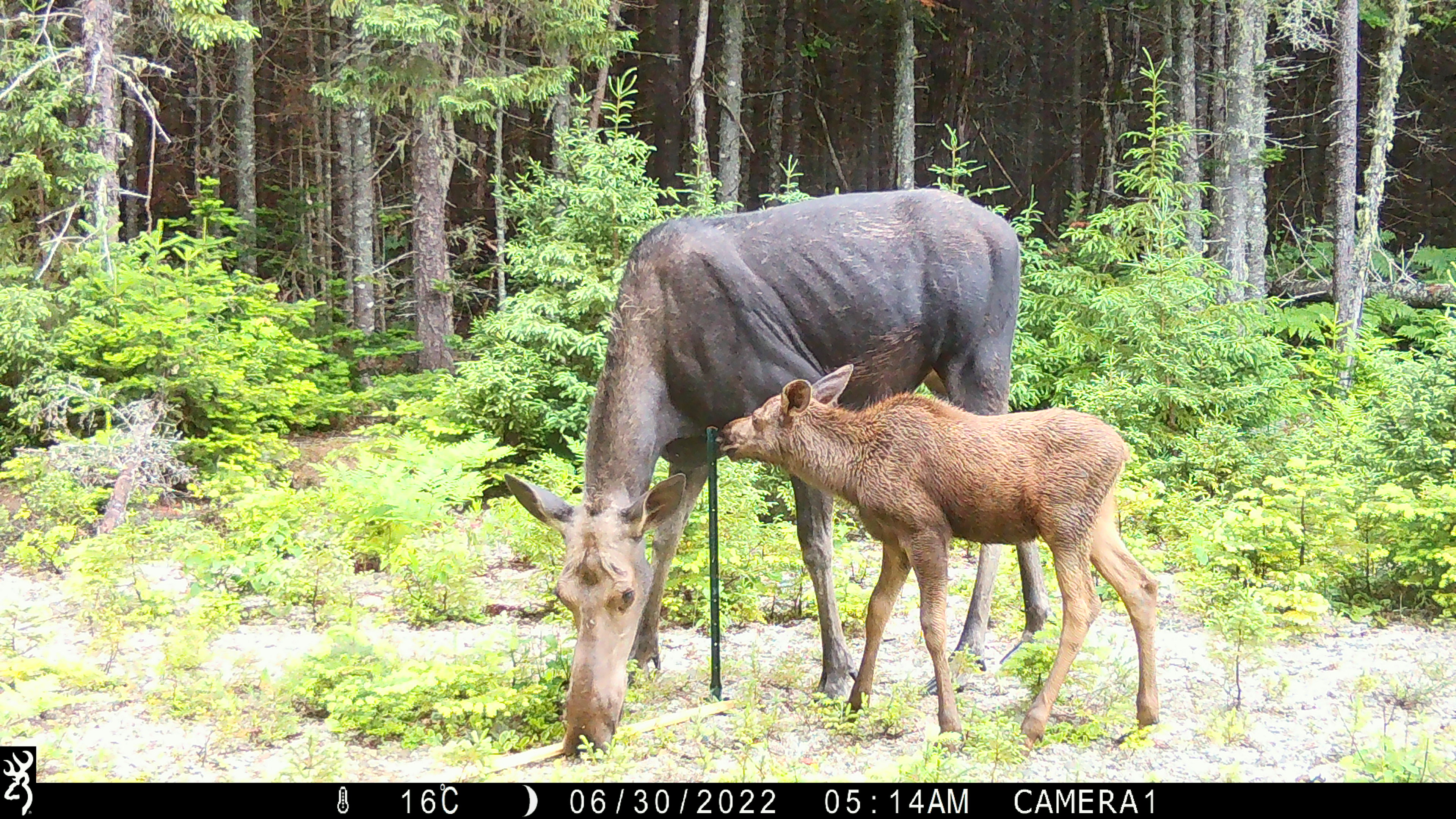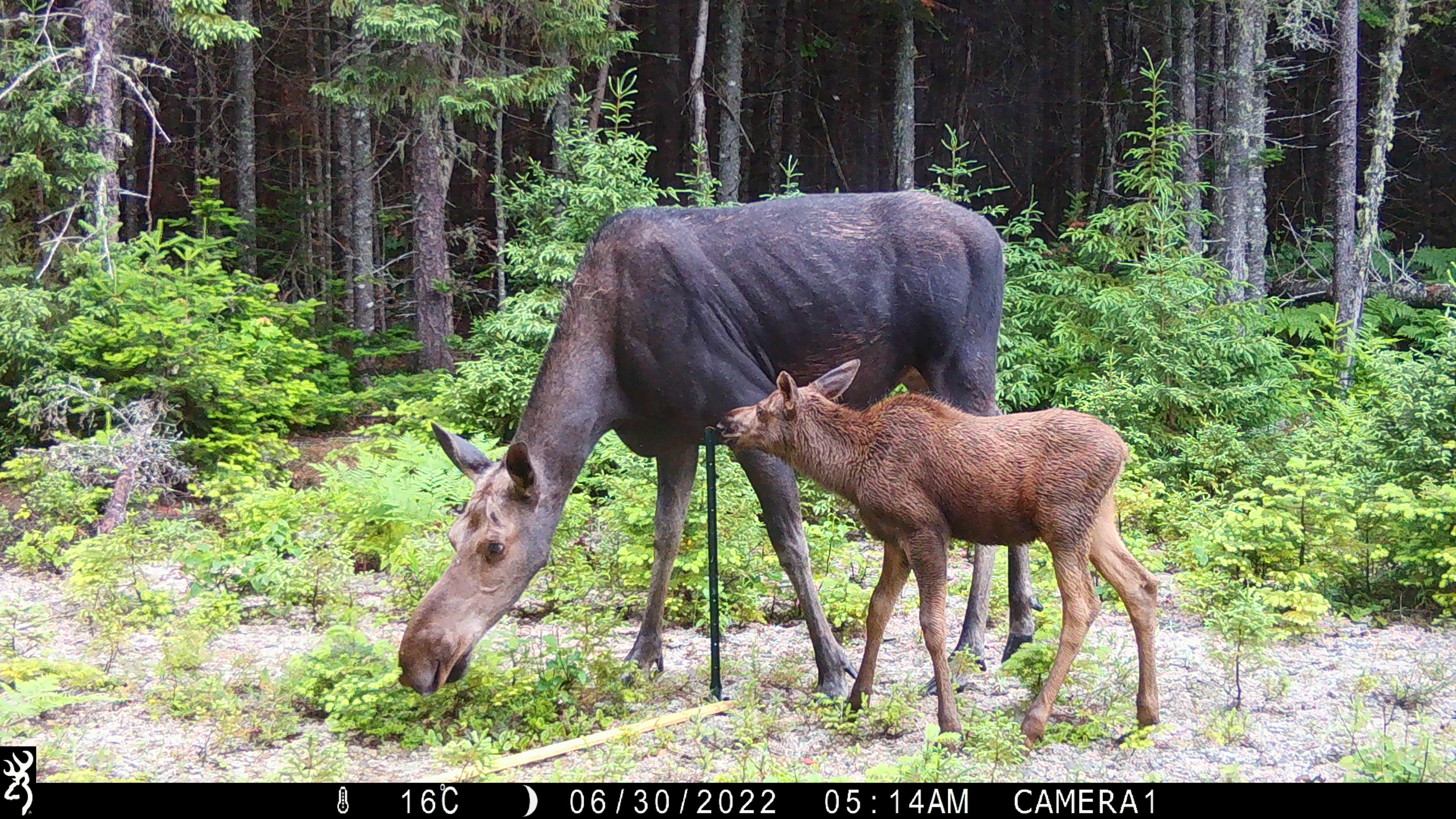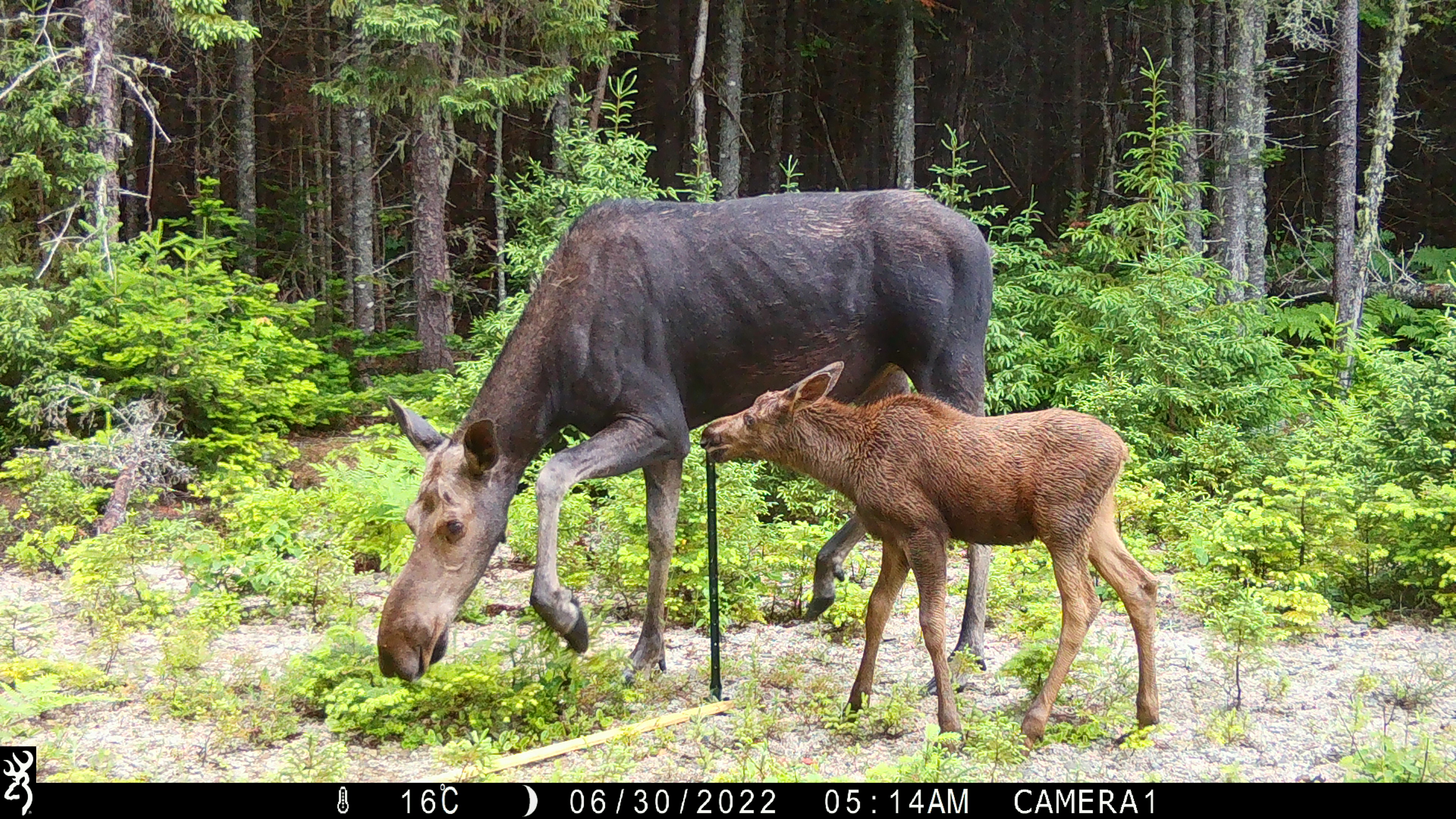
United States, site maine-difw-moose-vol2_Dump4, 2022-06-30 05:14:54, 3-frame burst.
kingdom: Animalia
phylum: Chordata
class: Mammalia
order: Artiodactyla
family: Cervidae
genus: Alces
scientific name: Alces alces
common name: moose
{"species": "moose (Alces alces)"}